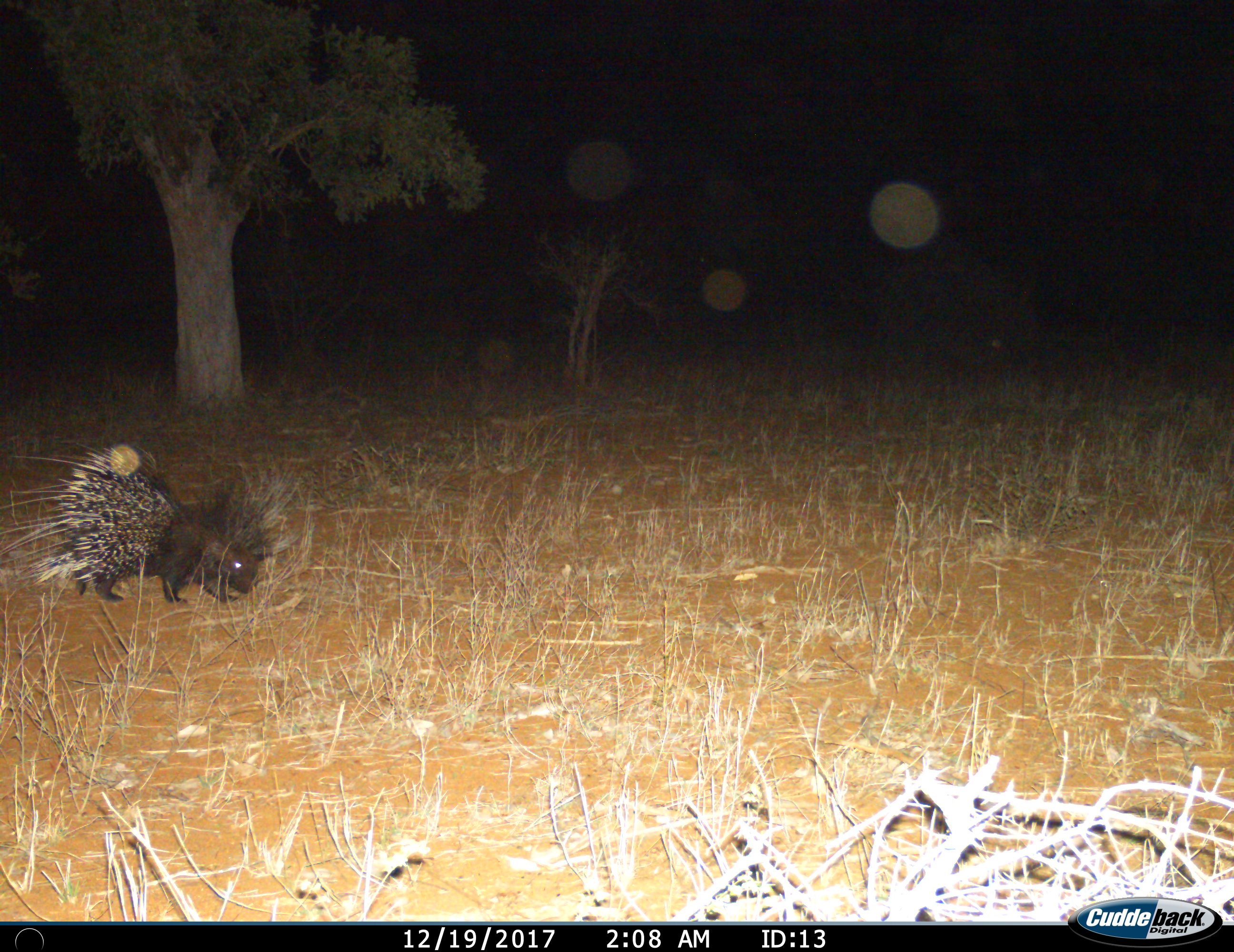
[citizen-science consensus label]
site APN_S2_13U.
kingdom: Animalia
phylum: Chordata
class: Mammalia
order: Rodentia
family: Hystricidae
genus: Hystrix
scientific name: Hystrix cristata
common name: crested porcupine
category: porcupine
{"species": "porcupine (crested porcupine) (Hystrix cristata)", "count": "1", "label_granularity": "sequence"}